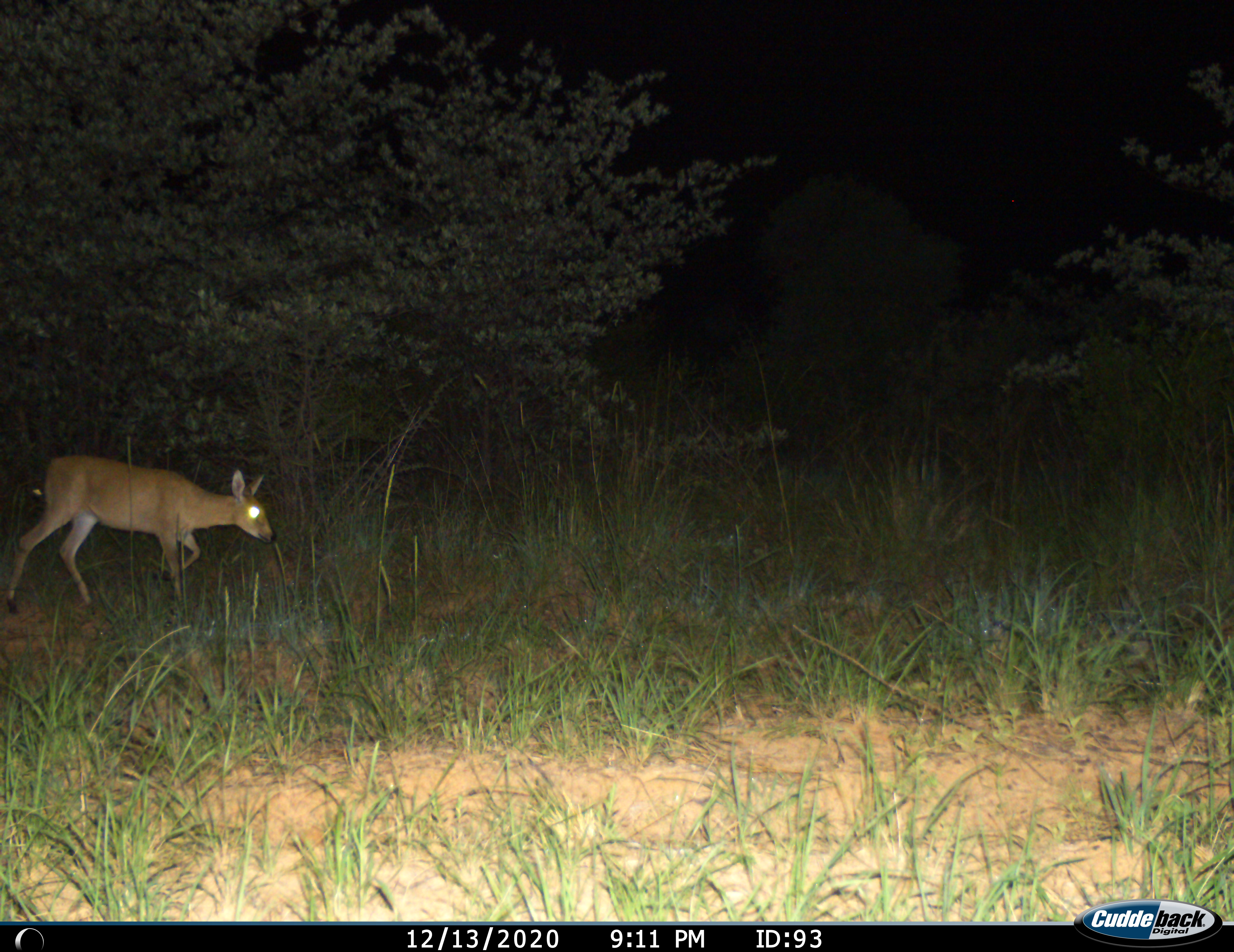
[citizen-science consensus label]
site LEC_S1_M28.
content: unidentified animal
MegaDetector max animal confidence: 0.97